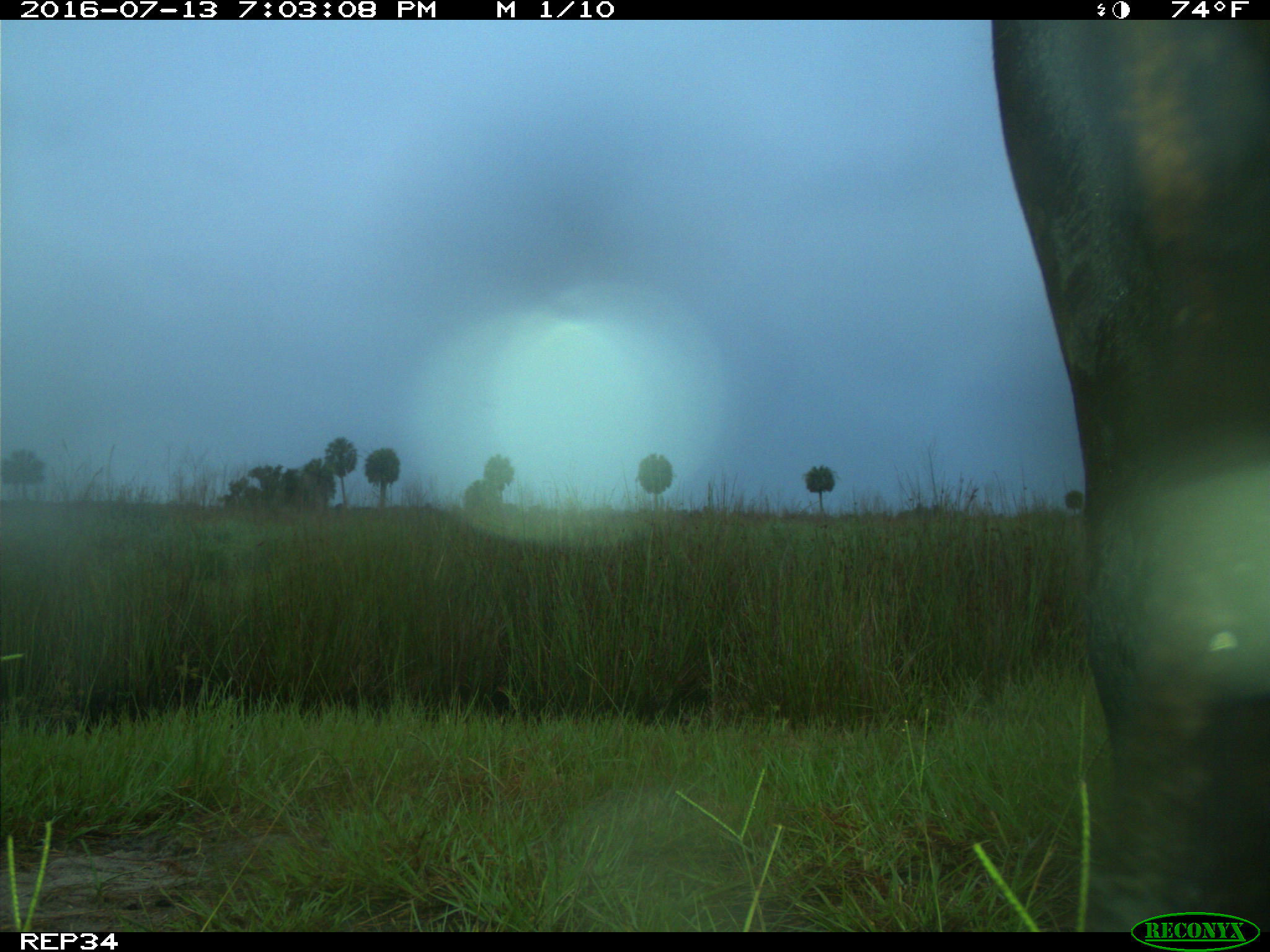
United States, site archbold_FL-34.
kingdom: Animalia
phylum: Chordata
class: Mammalia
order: Artiodactyla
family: Bovidae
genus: Bos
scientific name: Bos taurus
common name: domestic cow